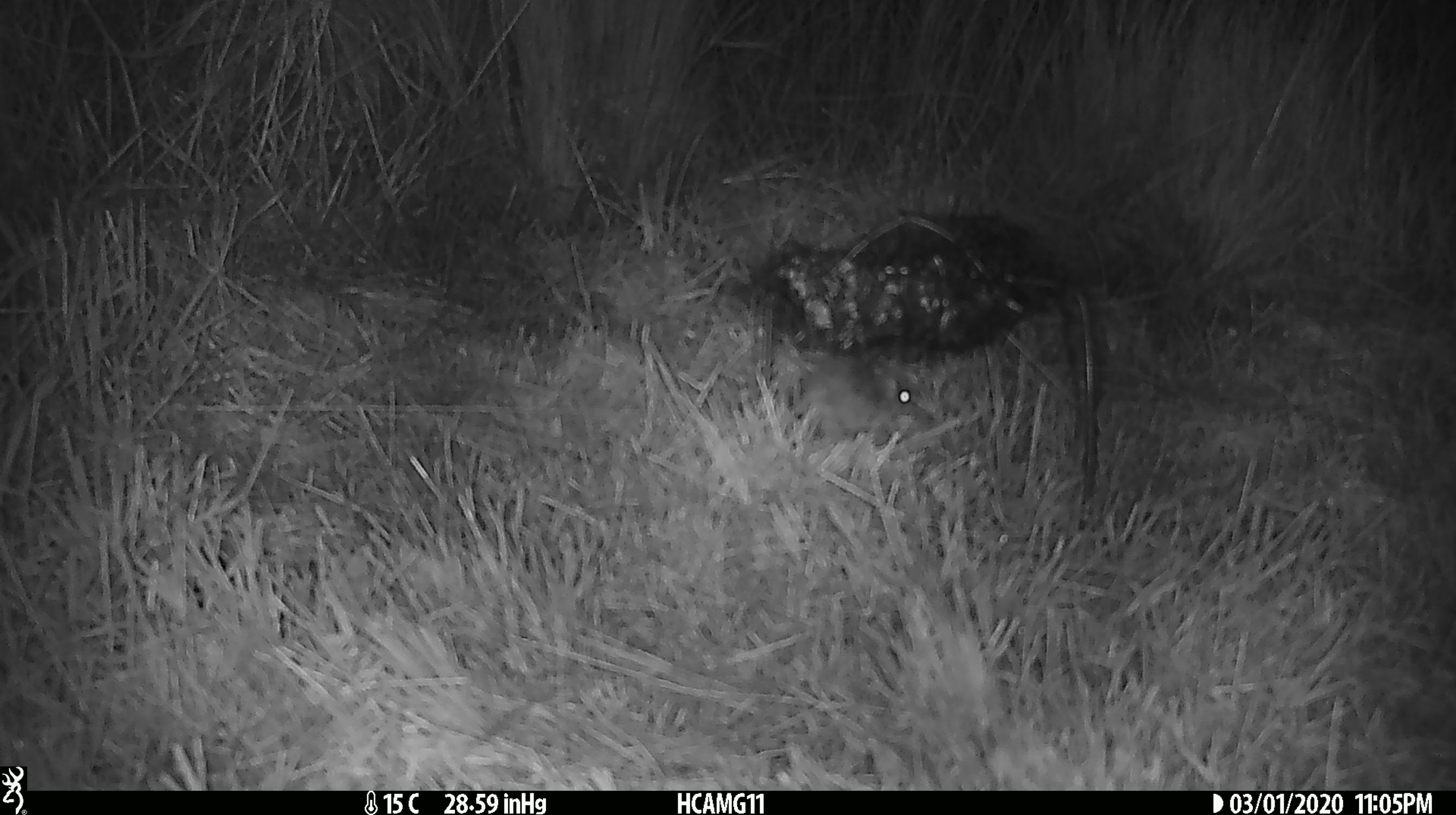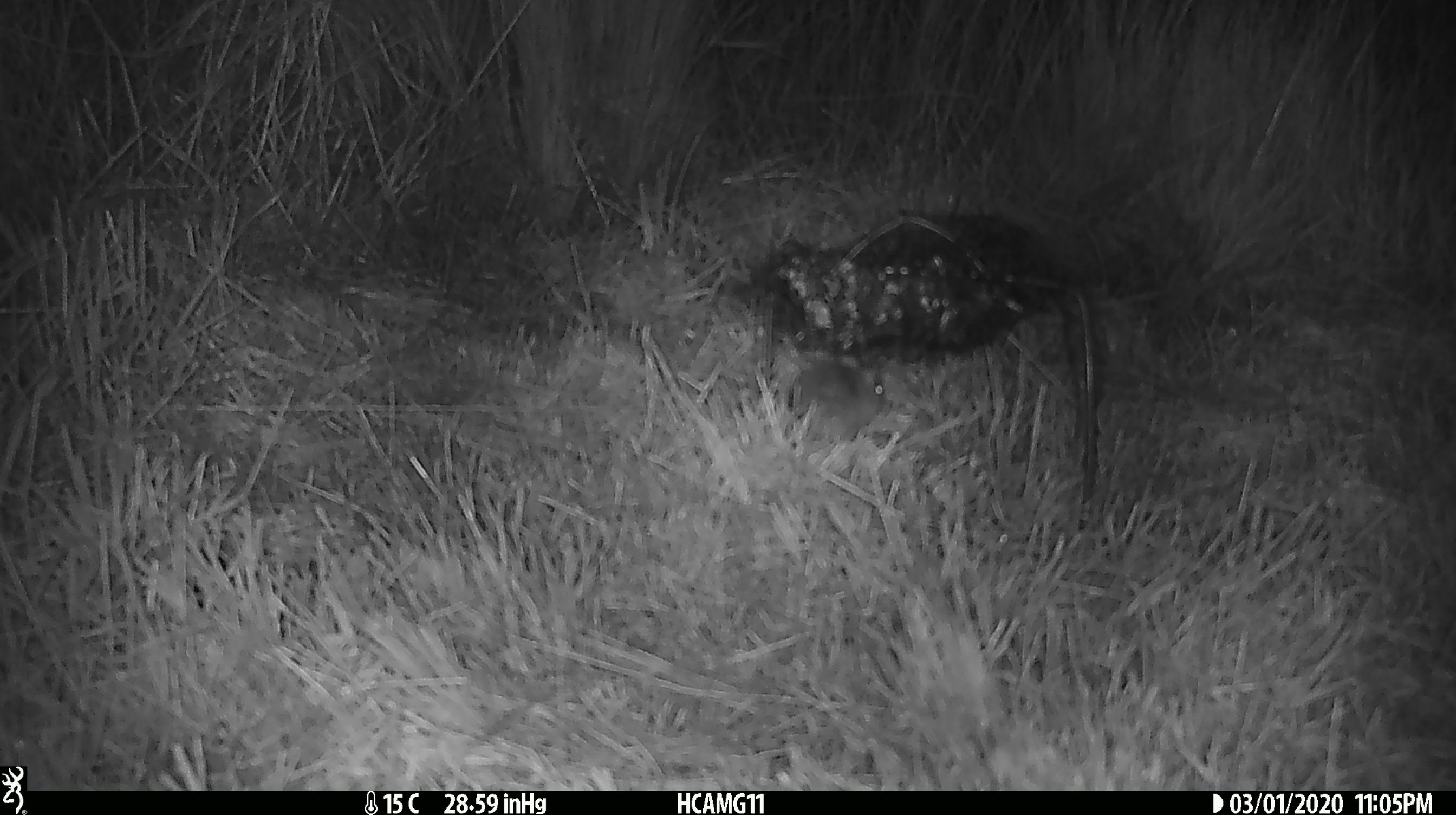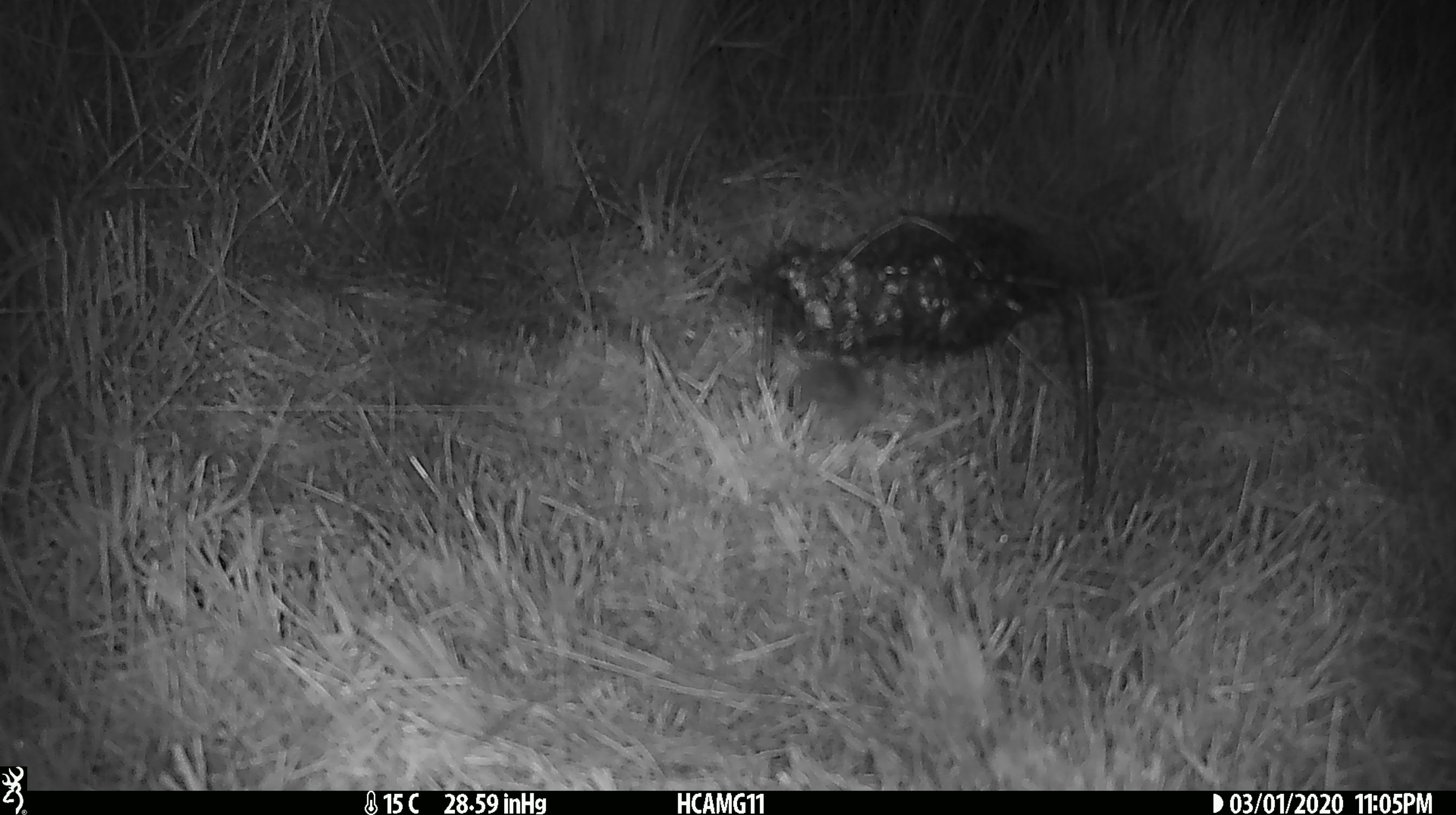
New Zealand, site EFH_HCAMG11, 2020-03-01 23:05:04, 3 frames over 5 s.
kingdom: Animalia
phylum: Chordata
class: Mammalia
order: Rodentia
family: Muridae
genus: Mus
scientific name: Mus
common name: mouse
Mouse (Mus).